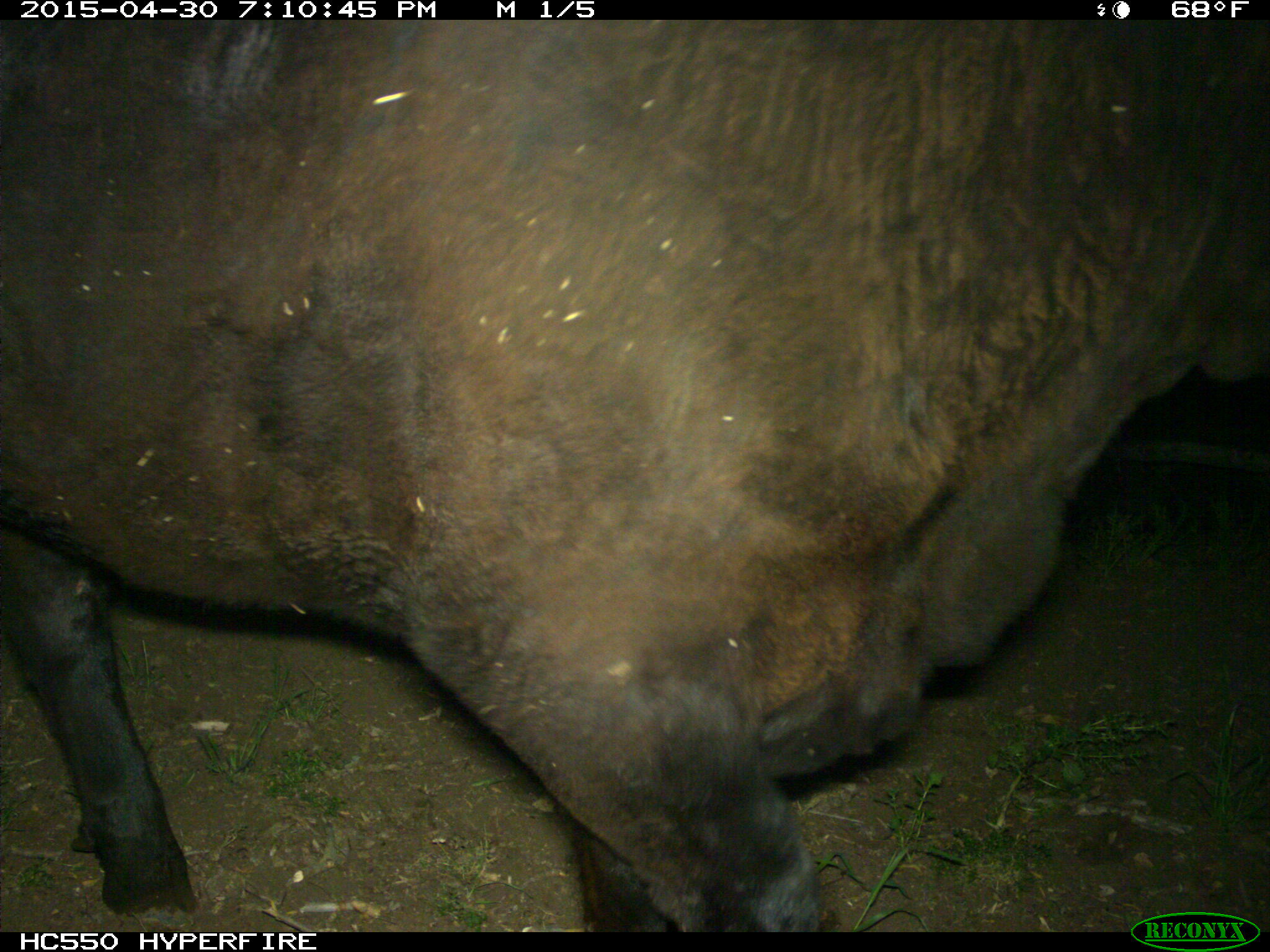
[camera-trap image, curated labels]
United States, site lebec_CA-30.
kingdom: Animalia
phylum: Chordata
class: Mammalia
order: Artiodactyla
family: Bovidae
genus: Bos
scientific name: Bos taurus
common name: domestic cow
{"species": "Bos taurus (domestic cow)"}